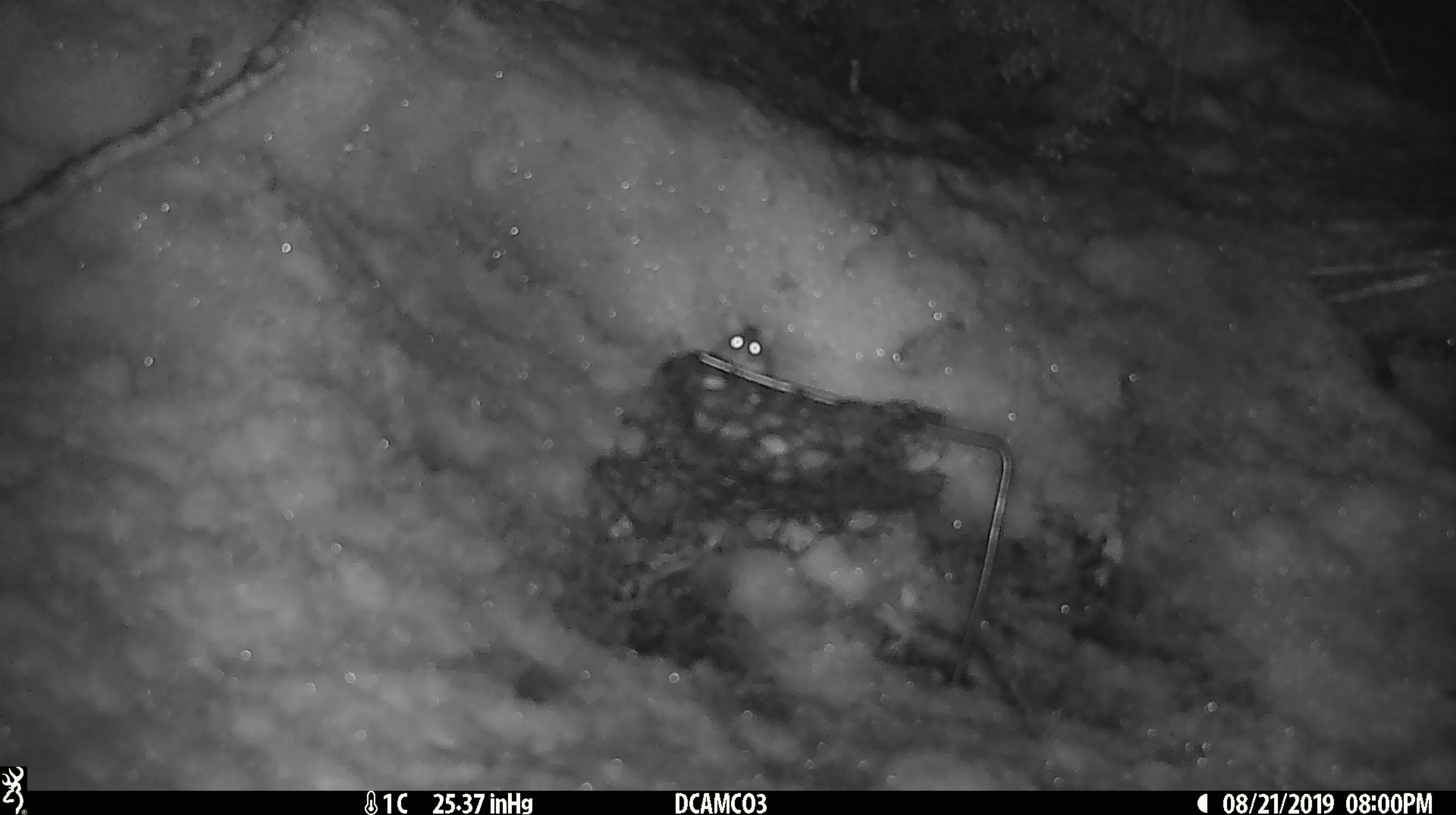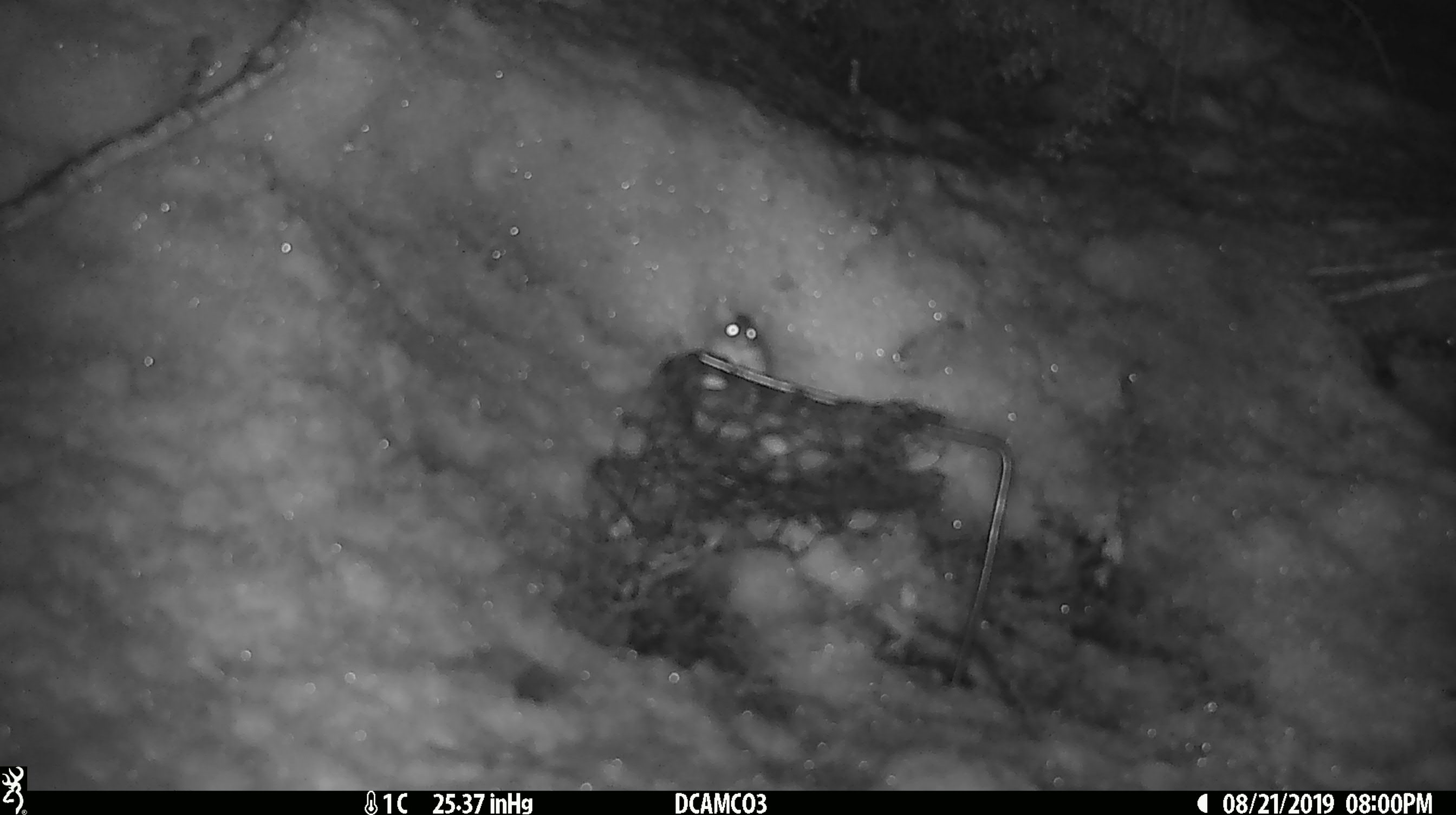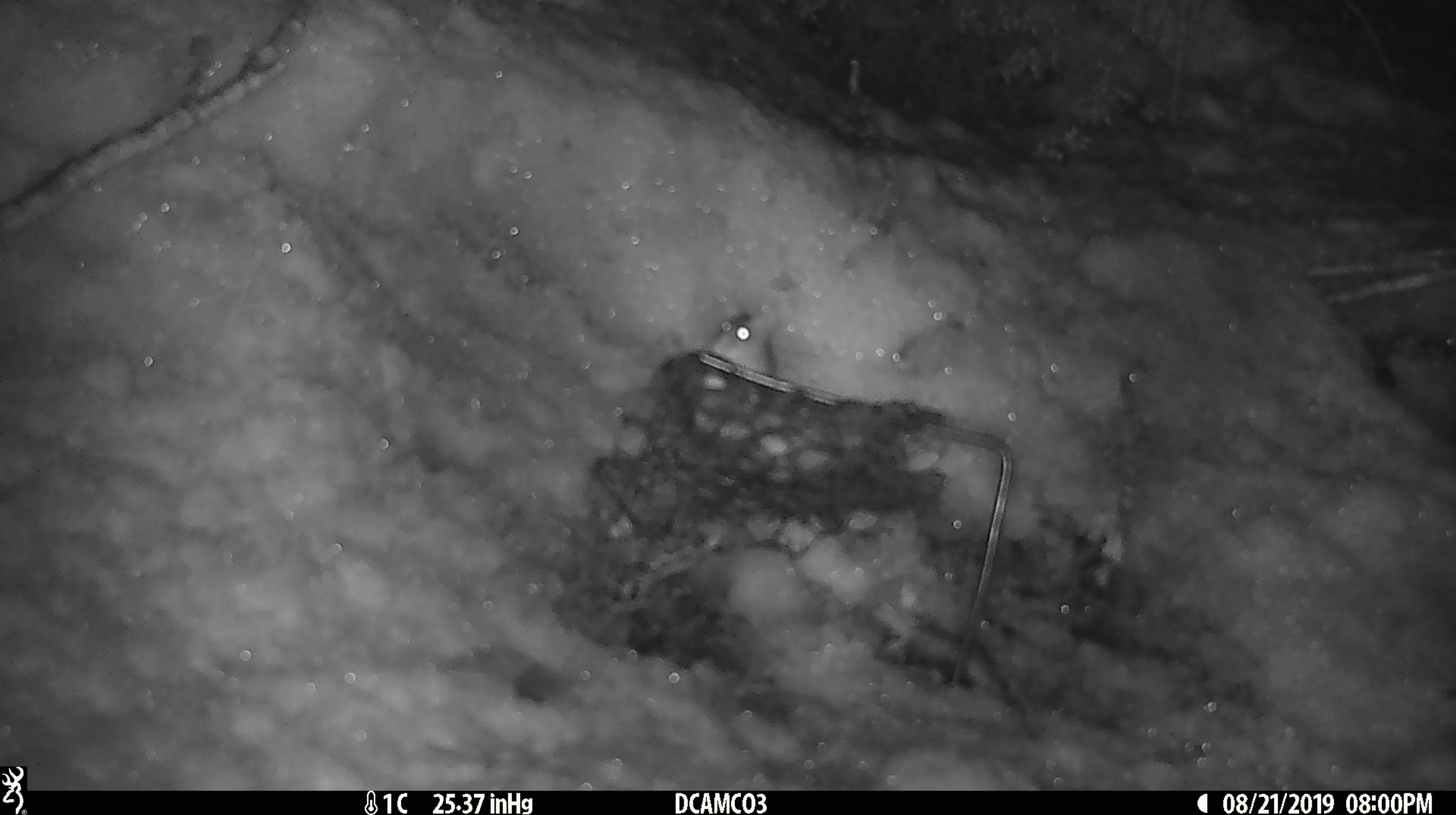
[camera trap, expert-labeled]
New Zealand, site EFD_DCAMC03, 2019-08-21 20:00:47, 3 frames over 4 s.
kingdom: Animalia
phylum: Chordata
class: Mammalia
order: Rodentia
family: Muridae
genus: Mus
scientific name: Mus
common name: mouse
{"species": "mouse (Mus)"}